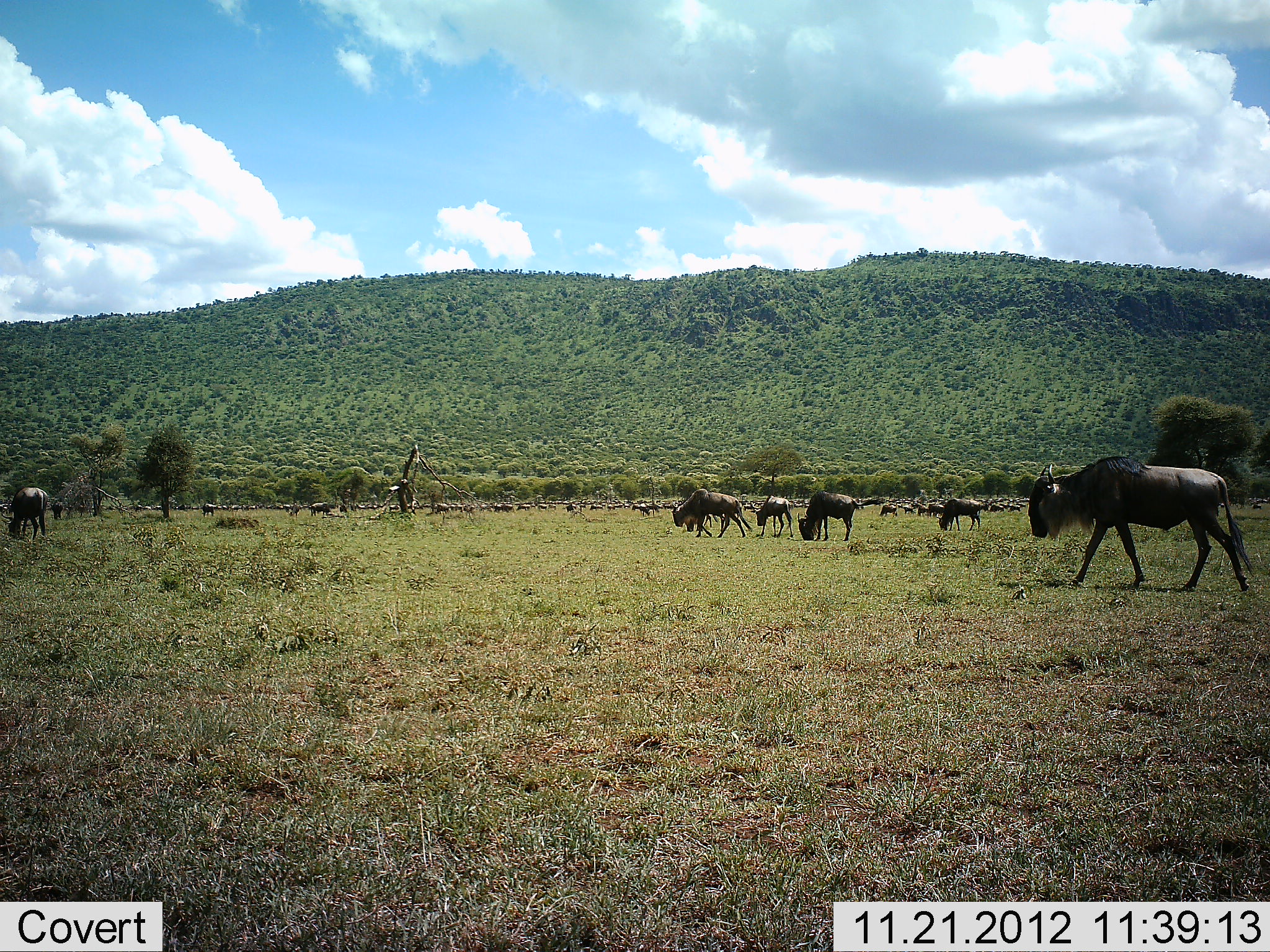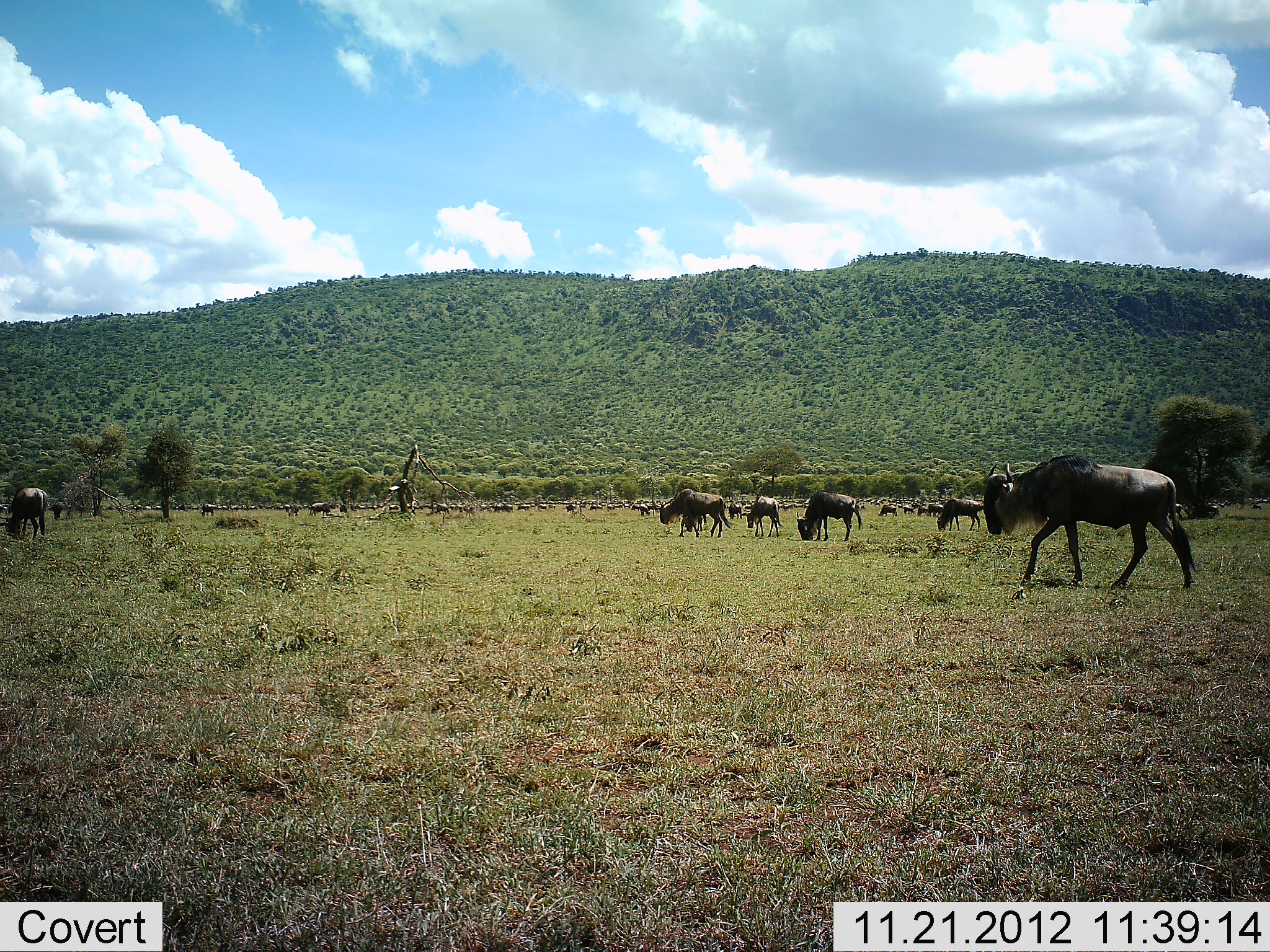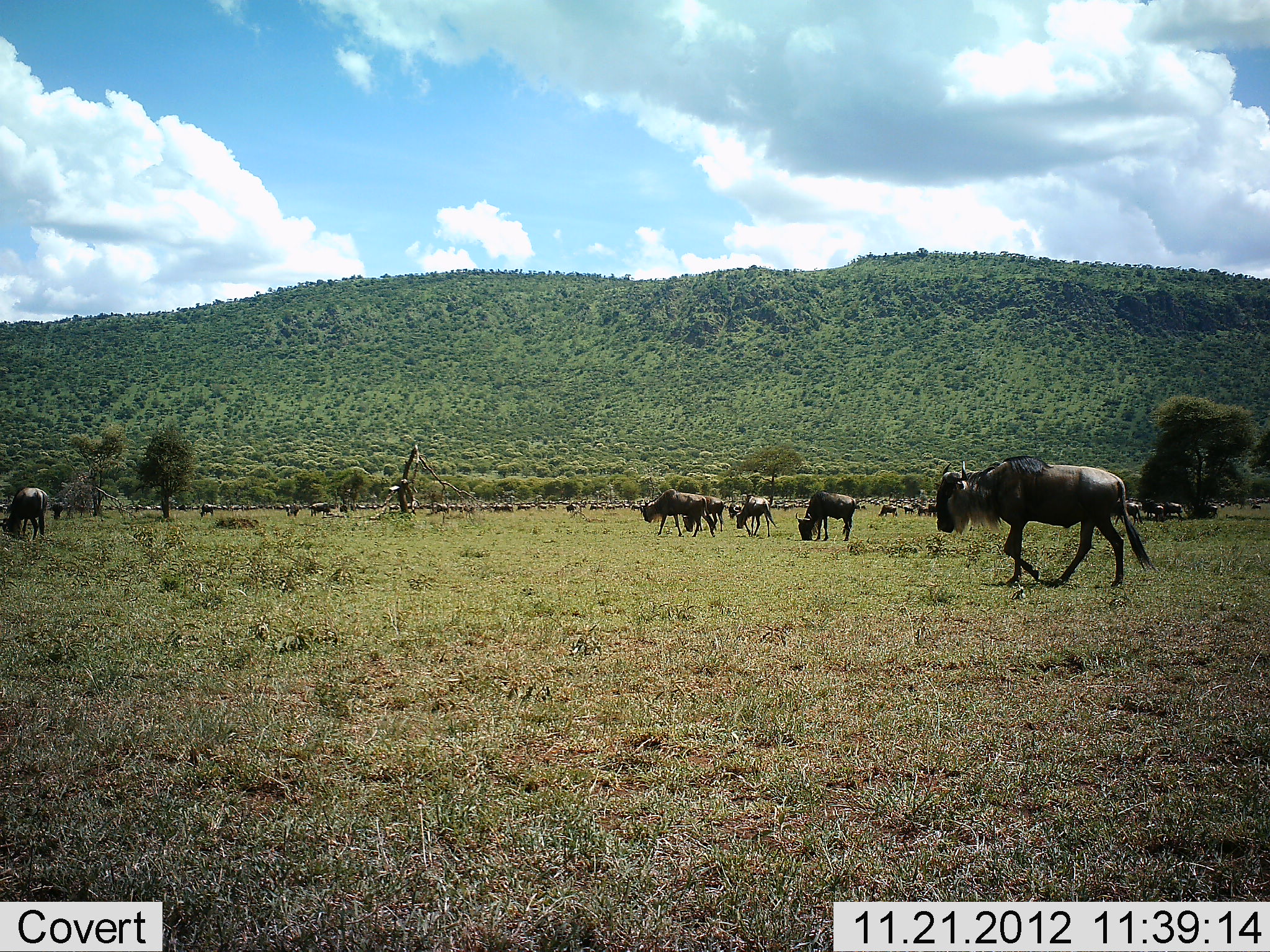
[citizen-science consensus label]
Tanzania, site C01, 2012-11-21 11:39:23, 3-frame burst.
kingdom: Animalia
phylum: Chordata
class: Mammalia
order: Artiodactyla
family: Bovidae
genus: Connochaetes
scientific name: Connochaetes taurinus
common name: blue wildebeest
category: wildebeest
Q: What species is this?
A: Wildebeest (blue wildebeest) (Connochaetes taurinus).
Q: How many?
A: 11-50.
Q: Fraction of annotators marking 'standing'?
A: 55%.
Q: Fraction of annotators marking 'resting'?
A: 15%.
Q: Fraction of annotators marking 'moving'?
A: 80%.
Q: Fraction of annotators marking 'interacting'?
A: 5%.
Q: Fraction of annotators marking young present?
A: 5%.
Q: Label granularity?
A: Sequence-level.